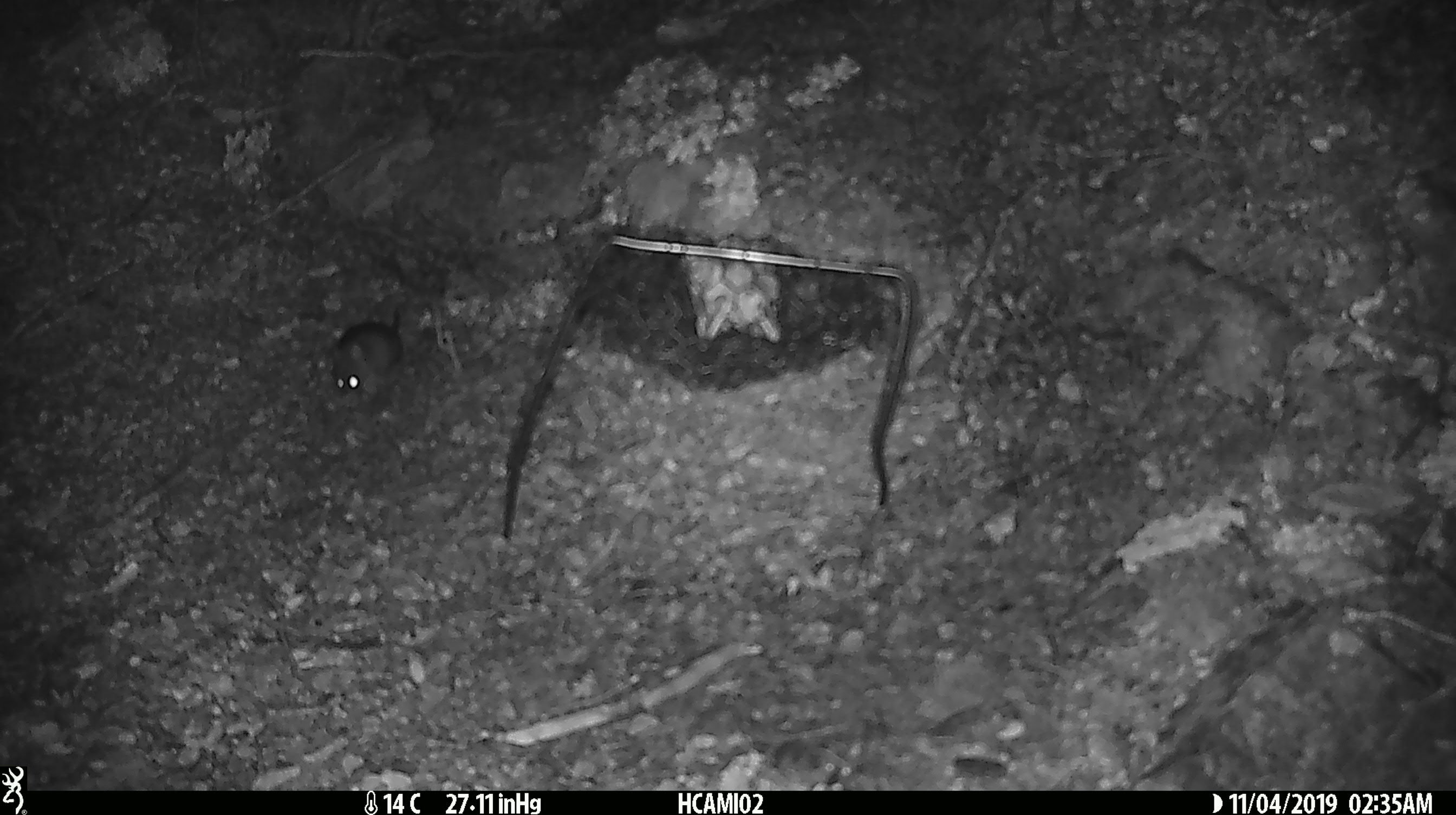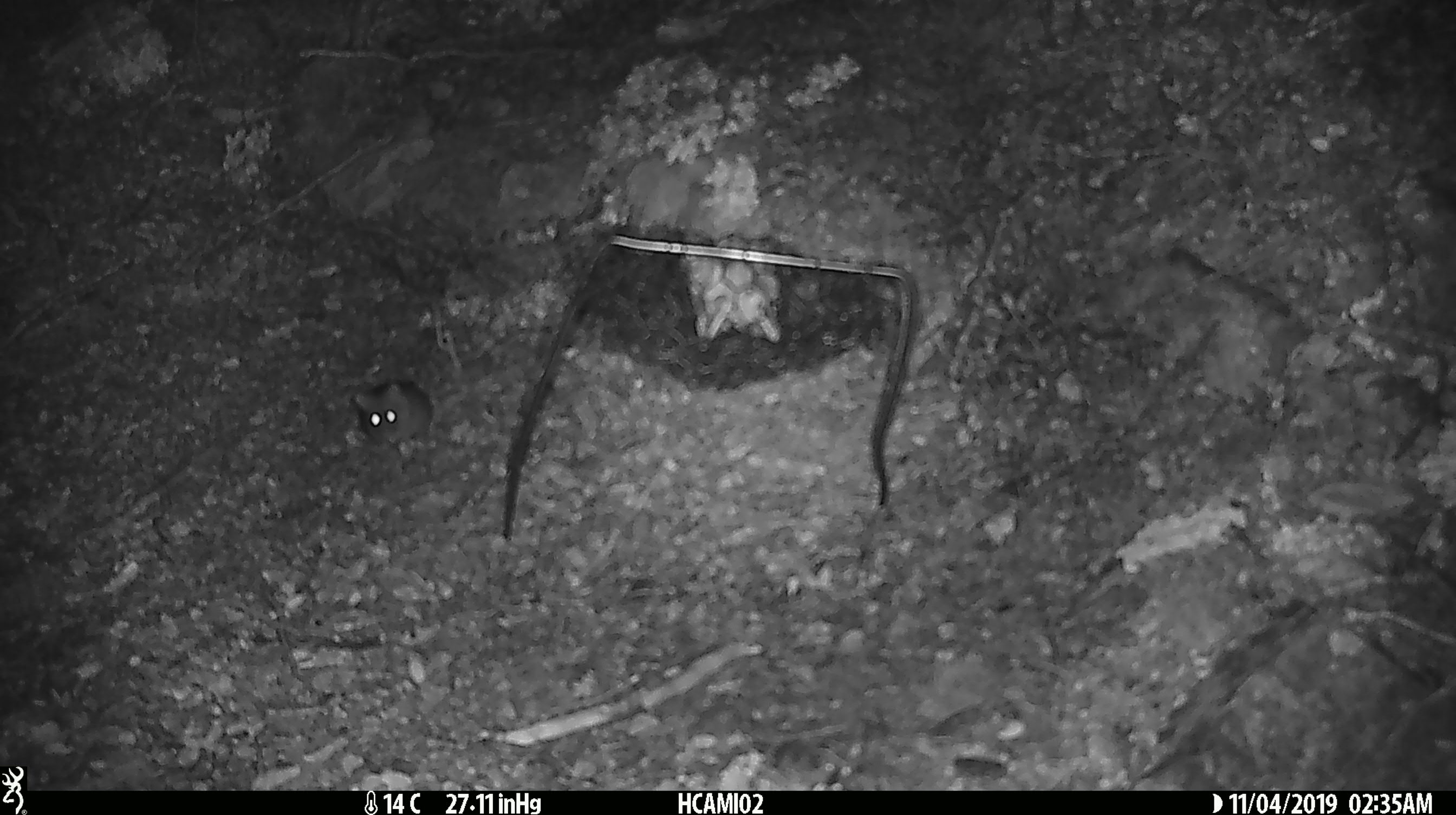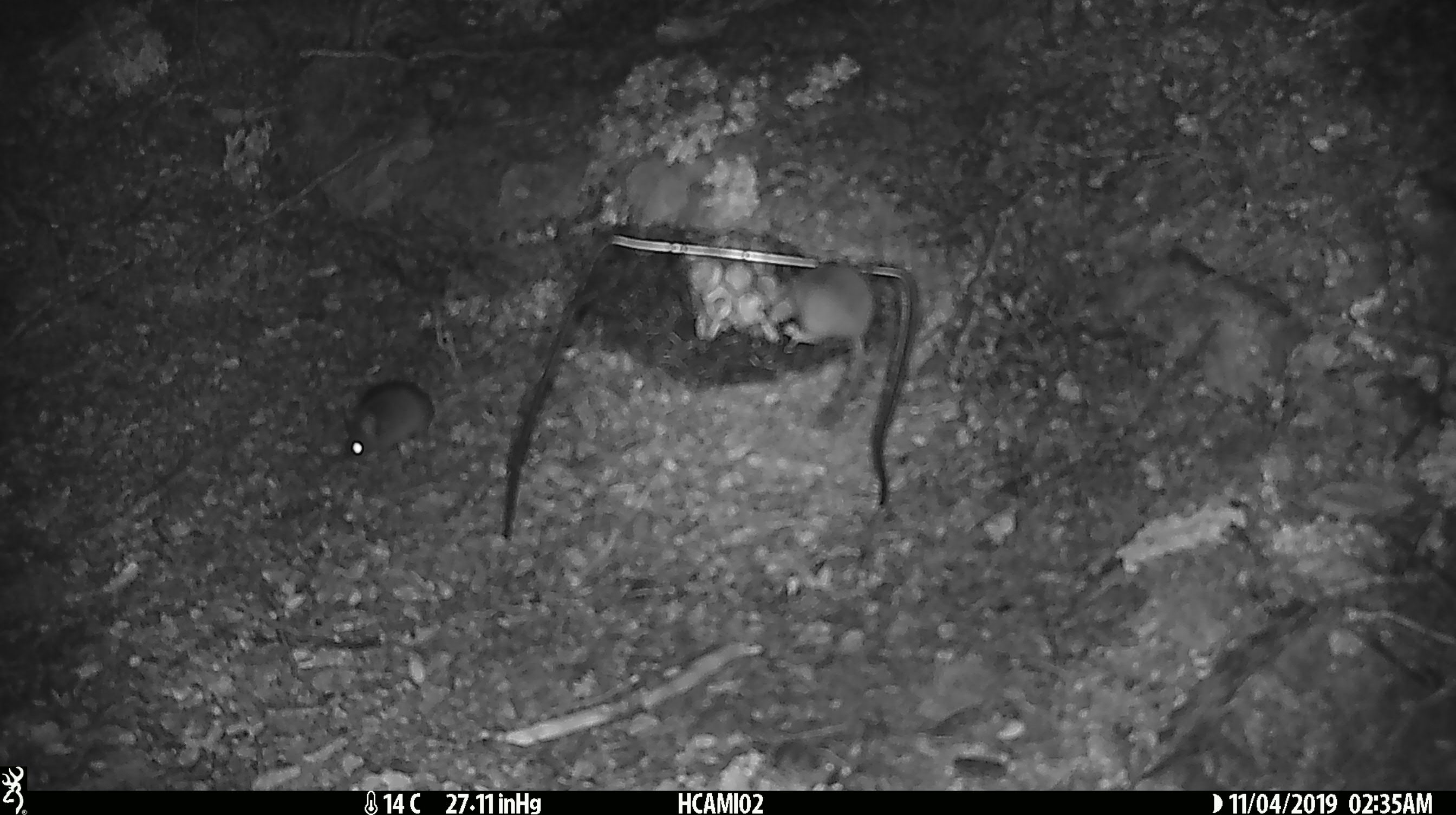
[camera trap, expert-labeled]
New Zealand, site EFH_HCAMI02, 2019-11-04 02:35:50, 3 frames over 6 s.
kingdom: Animalia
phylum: Chordata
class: Mammalia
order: Rodentia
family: Muridae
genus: Mus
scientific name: Mus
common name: mouse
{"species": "mouse (Mus)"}